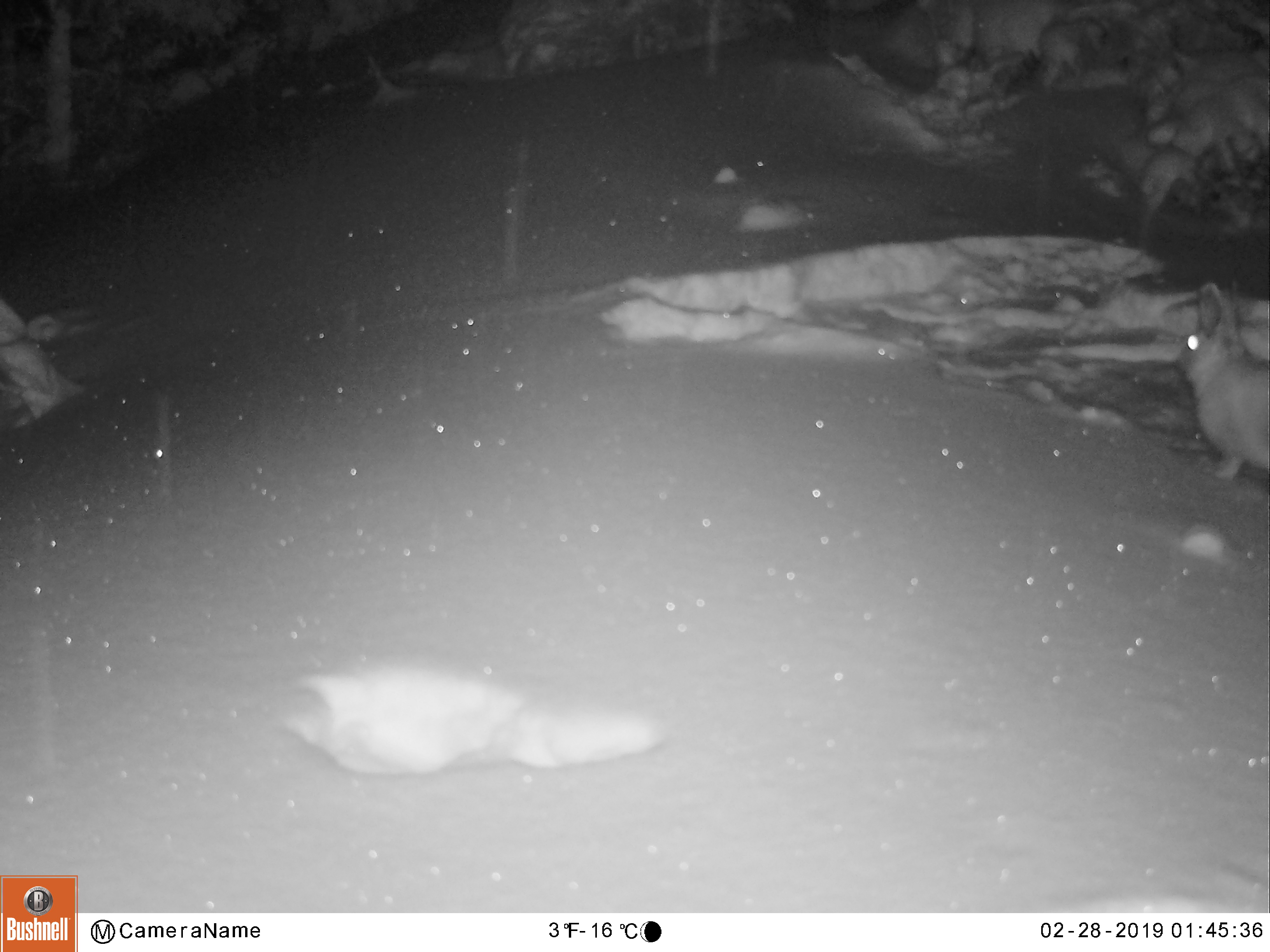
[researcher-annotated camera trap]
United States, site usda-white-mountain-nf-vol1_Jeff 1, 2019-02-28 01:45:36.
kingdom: Animalia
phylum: Chordata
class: Mammalia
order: Lagomorpha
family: Leporidae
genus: Lepus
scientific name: Lepus americanus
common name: snowshoe hare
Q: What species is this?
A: Snowshoe hare (Lepus americanus).